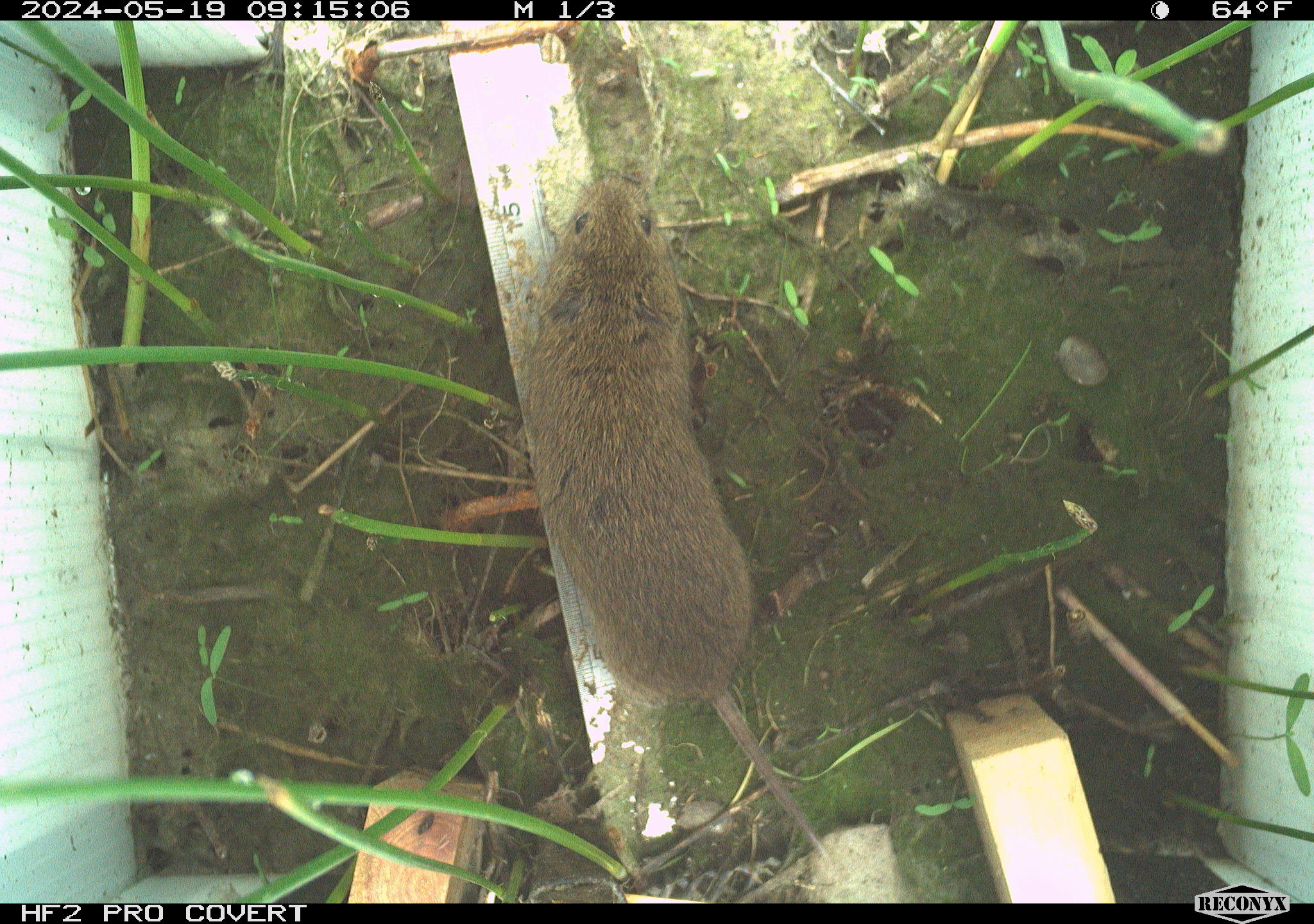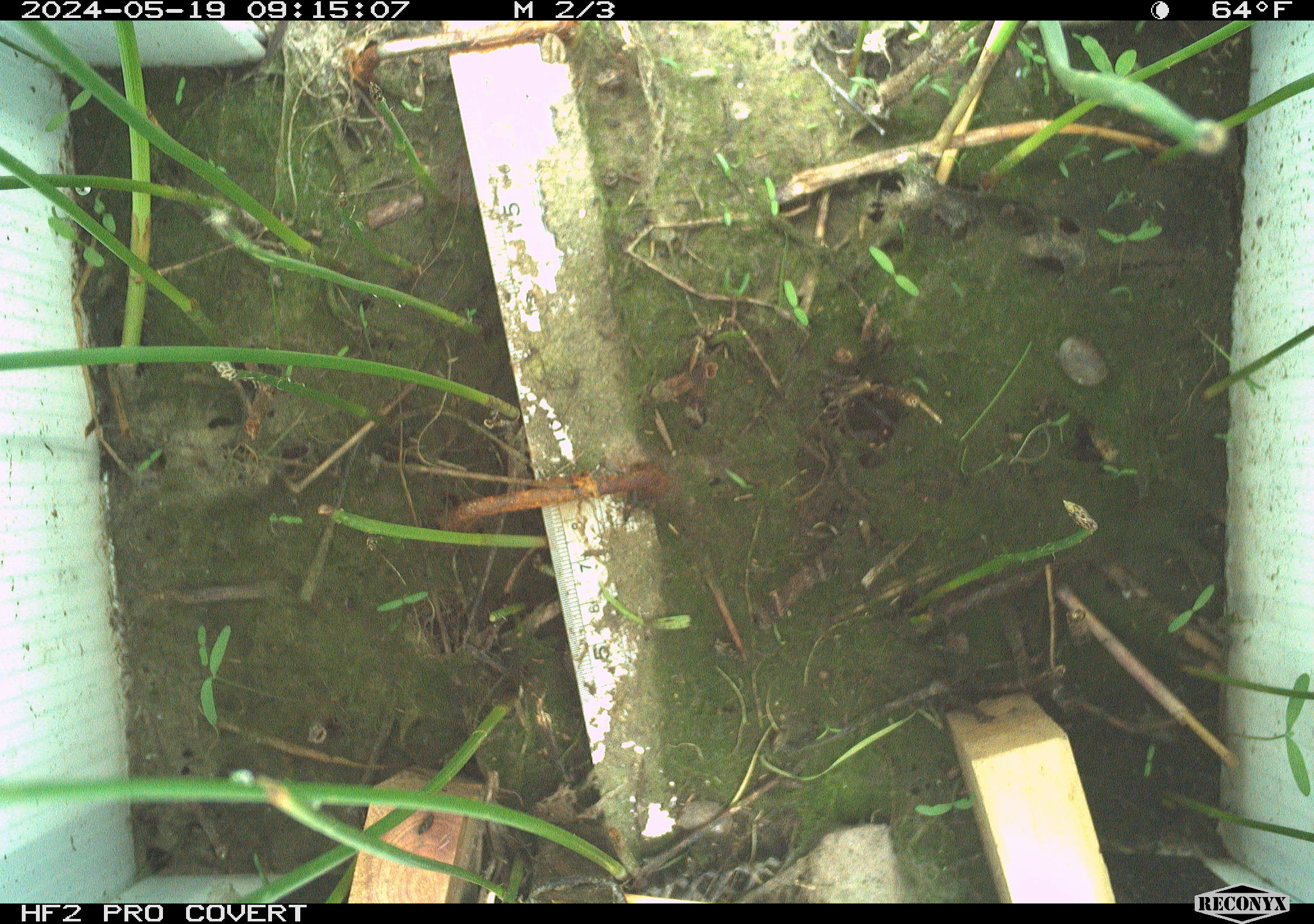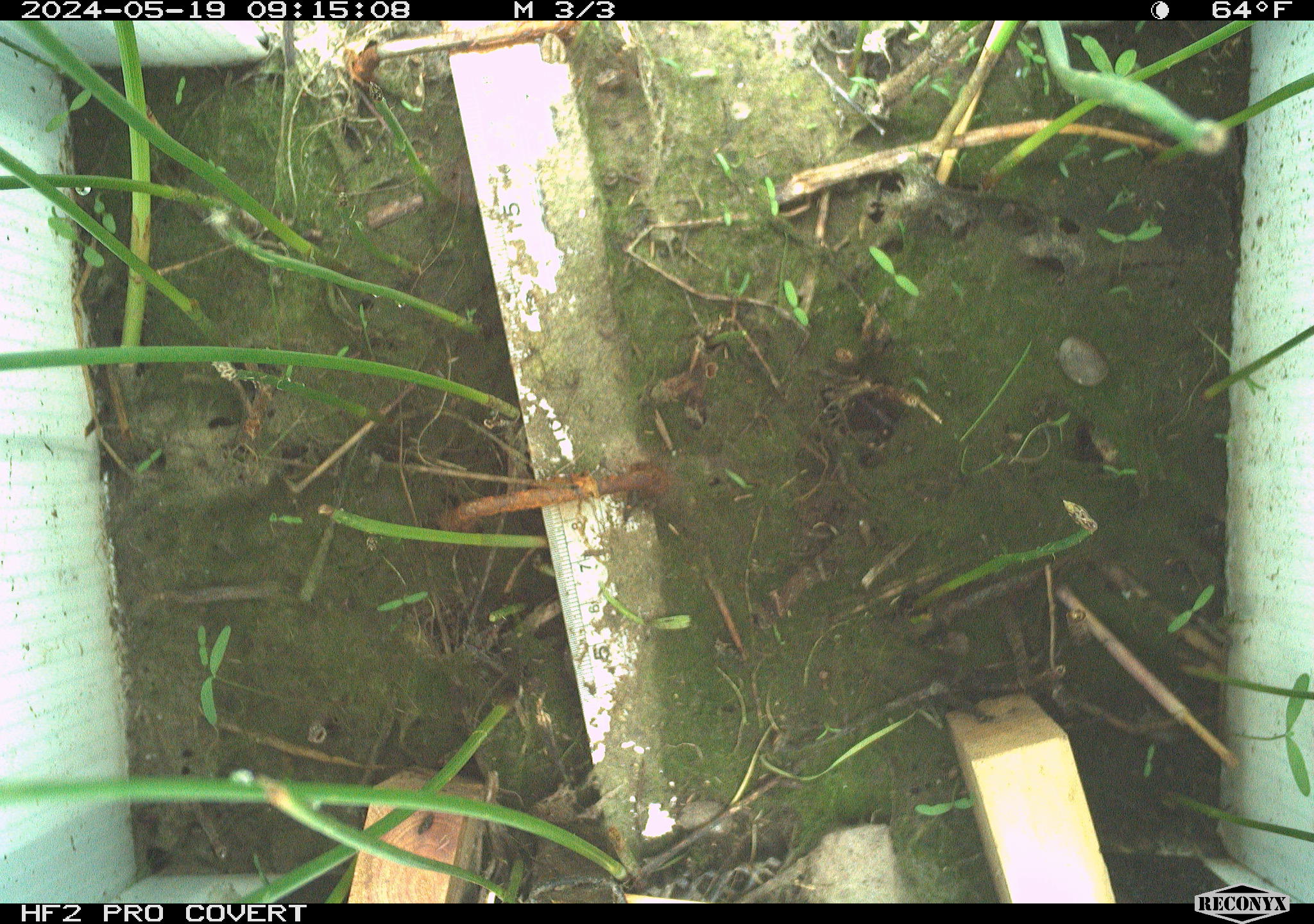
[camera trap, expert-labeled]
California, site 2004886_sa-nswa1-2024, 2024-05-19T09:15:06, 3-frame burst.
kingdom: Animalia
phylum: Chordata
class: Mammalia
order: Rodentia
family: Cricetidae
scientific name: Arvicolinae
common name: voles, lemmings, and muskrats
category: arvicolinae subfamily